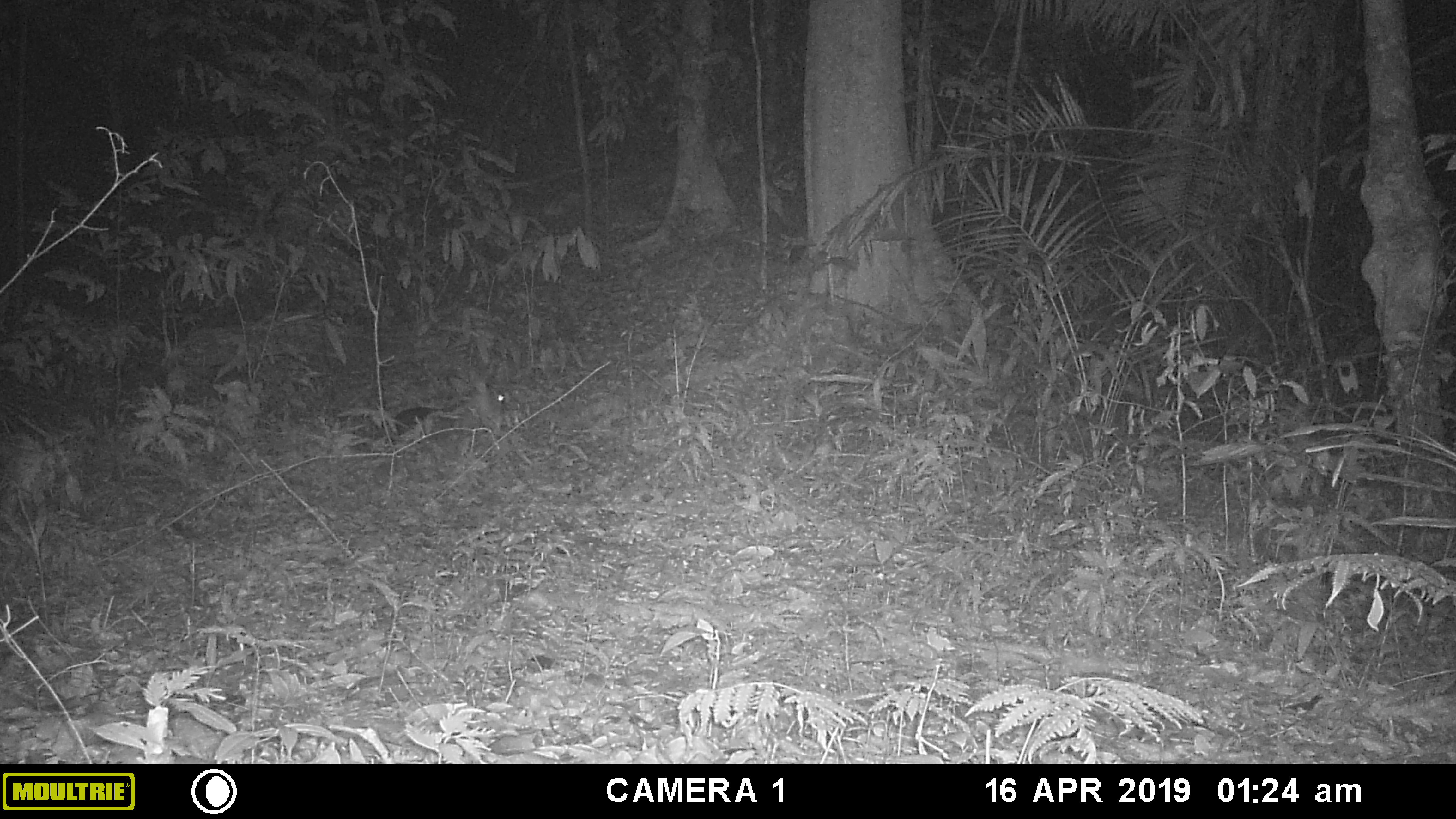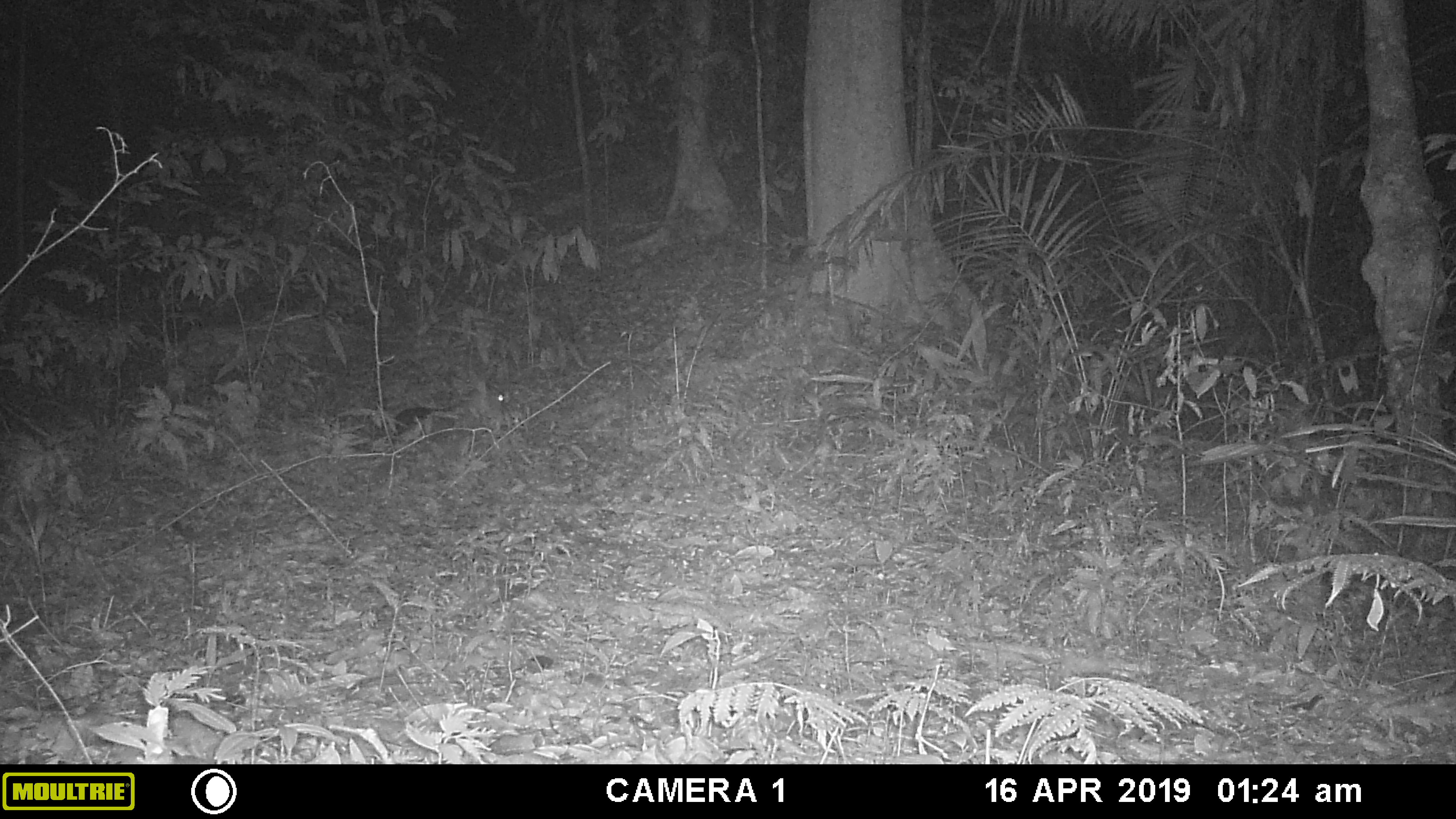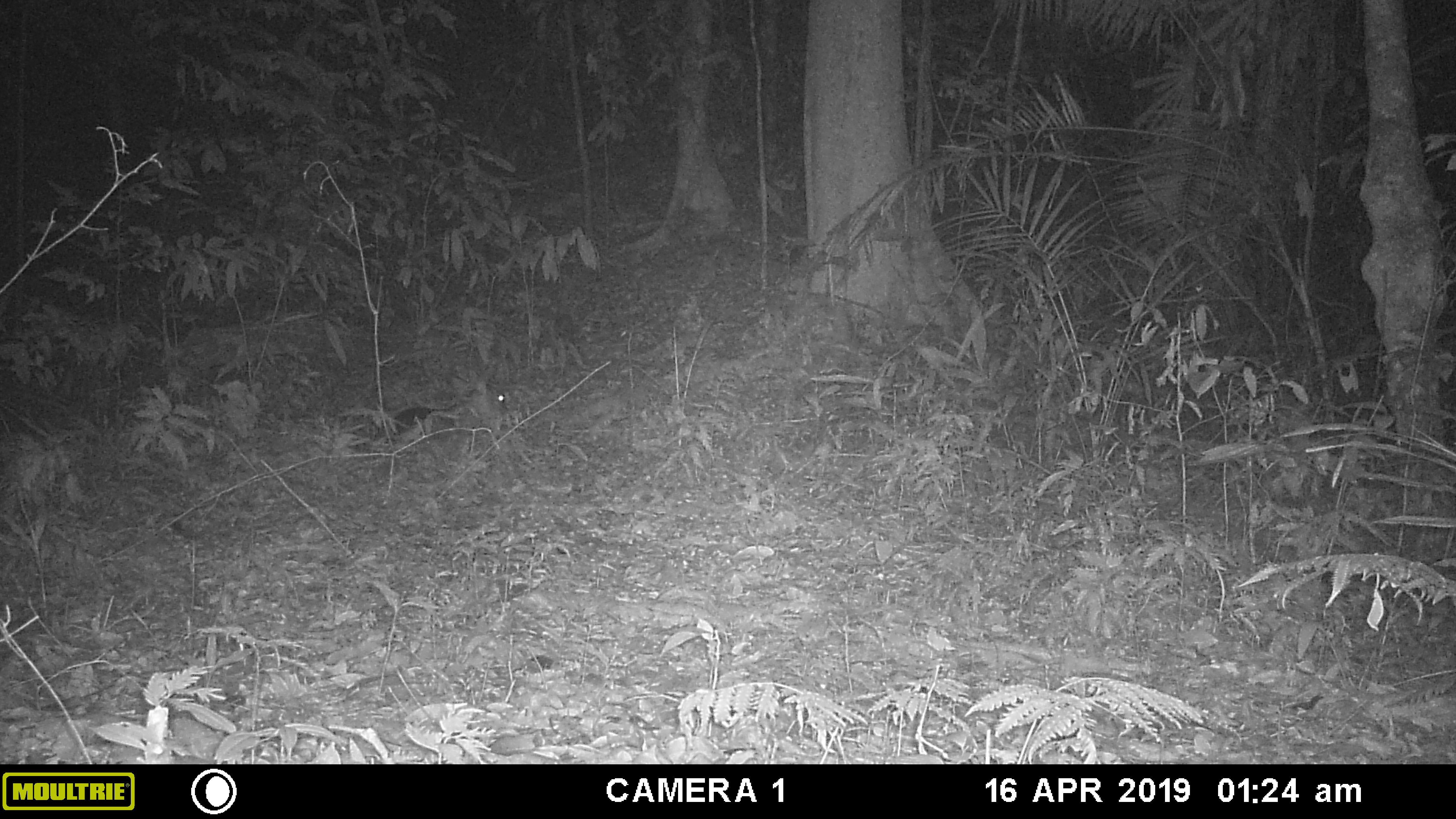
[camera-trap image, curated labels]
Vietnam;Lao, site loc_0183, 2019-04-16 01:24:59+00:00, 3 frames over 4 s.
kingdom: Animalia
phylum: Chordata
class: Mammalia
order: Artiodactyla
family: Cervidae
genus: Muntiacus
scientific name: Muntiacus vuquangensis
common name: large-antlered muntjac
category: large antlered muntjac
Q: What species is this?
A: Large antlered muntjac (large-antlered muntjac) (Muntiacus vuquangensis).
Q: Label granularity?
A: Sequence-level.